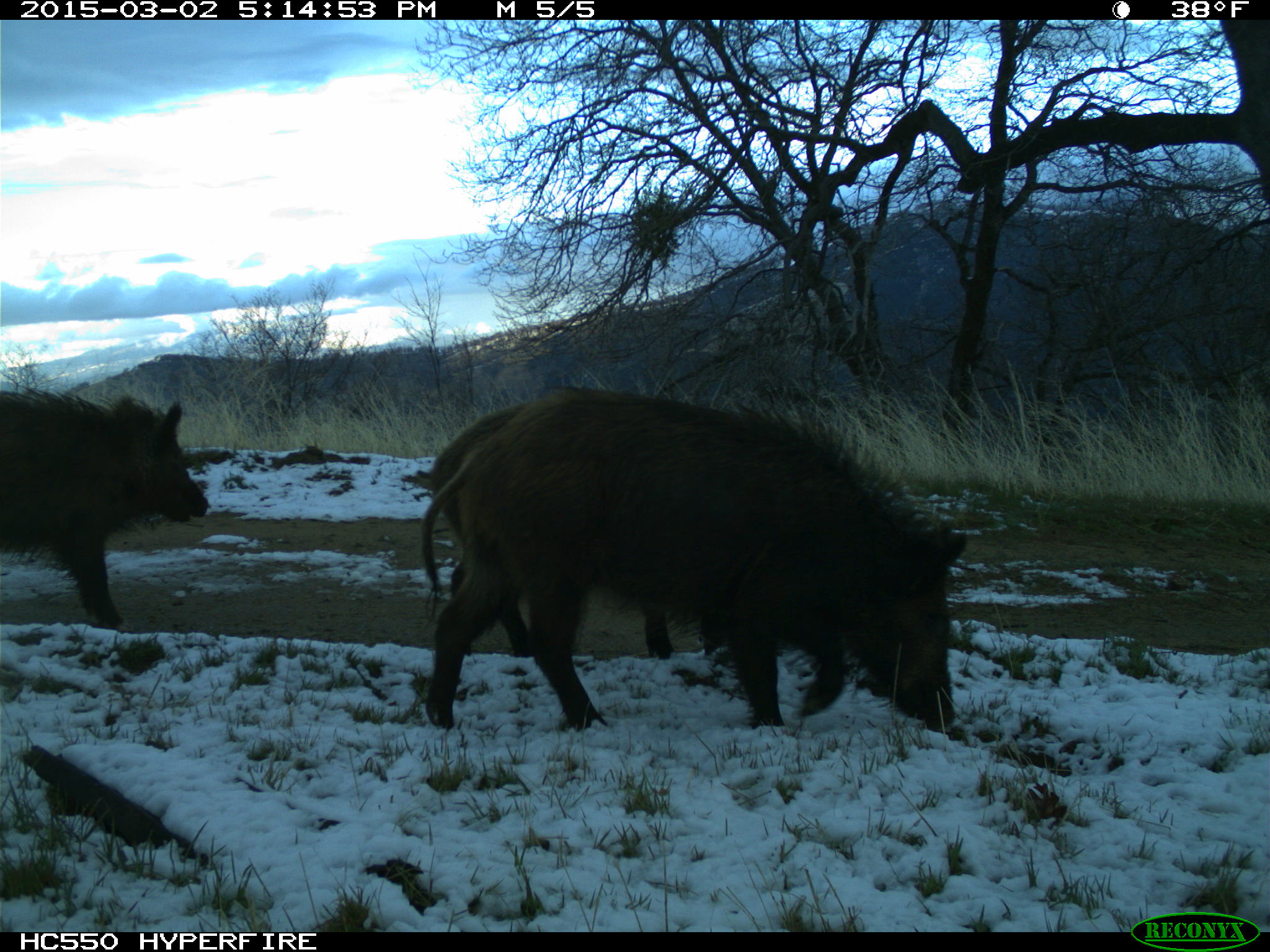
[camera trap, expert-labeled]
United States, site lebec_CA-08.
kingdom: Animalia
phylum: Chordata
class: Mammalia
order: Artiodactyla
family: Suidae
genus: Sus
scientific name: Sus scrofa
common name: wild boar